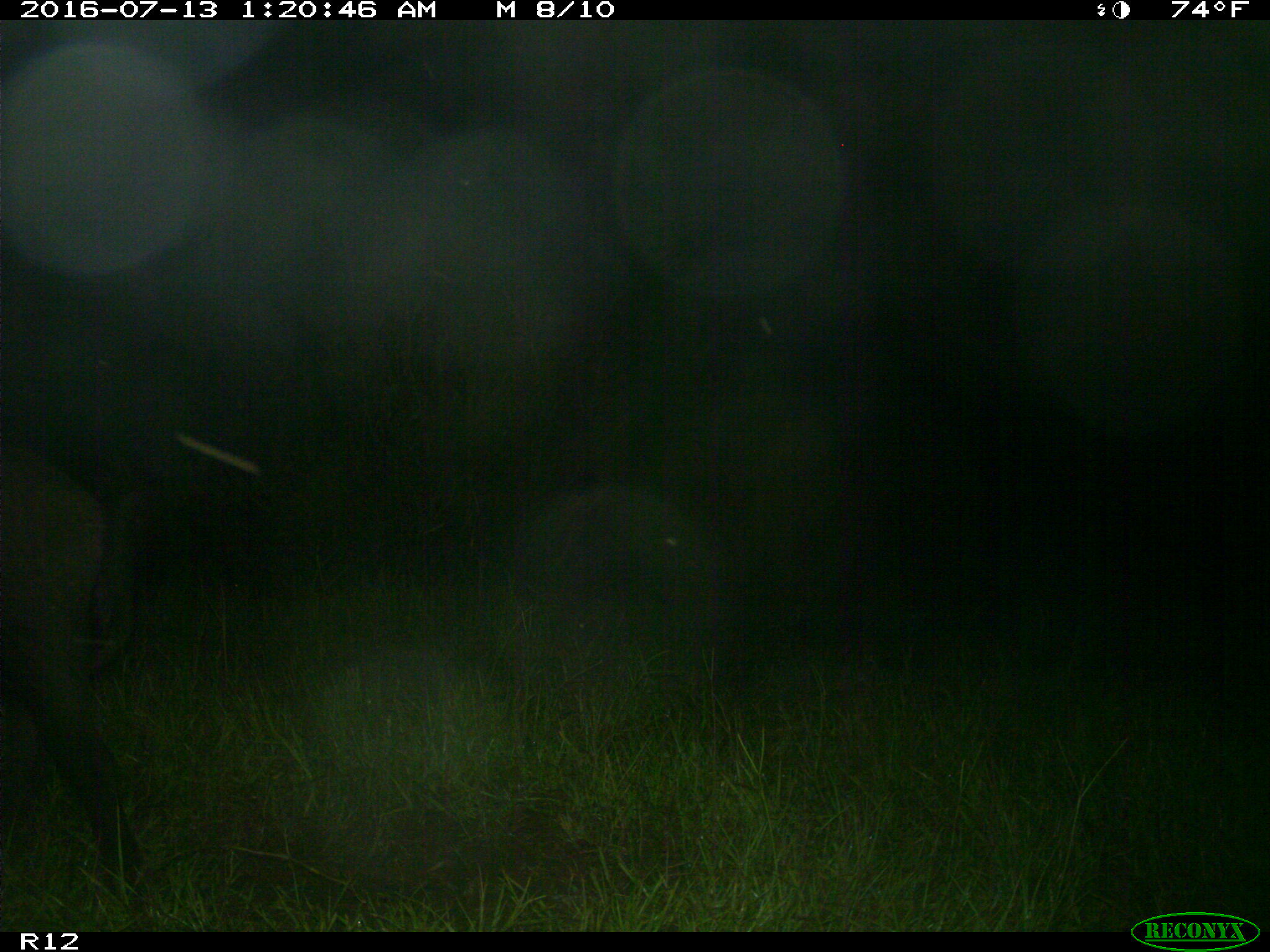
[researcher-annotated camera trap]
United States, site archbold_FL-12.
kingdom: Animalia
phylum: Chordata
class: Mammalia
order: Artiodactyla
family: Suidae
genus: Sus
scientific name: Sus scrofa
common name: wild boar